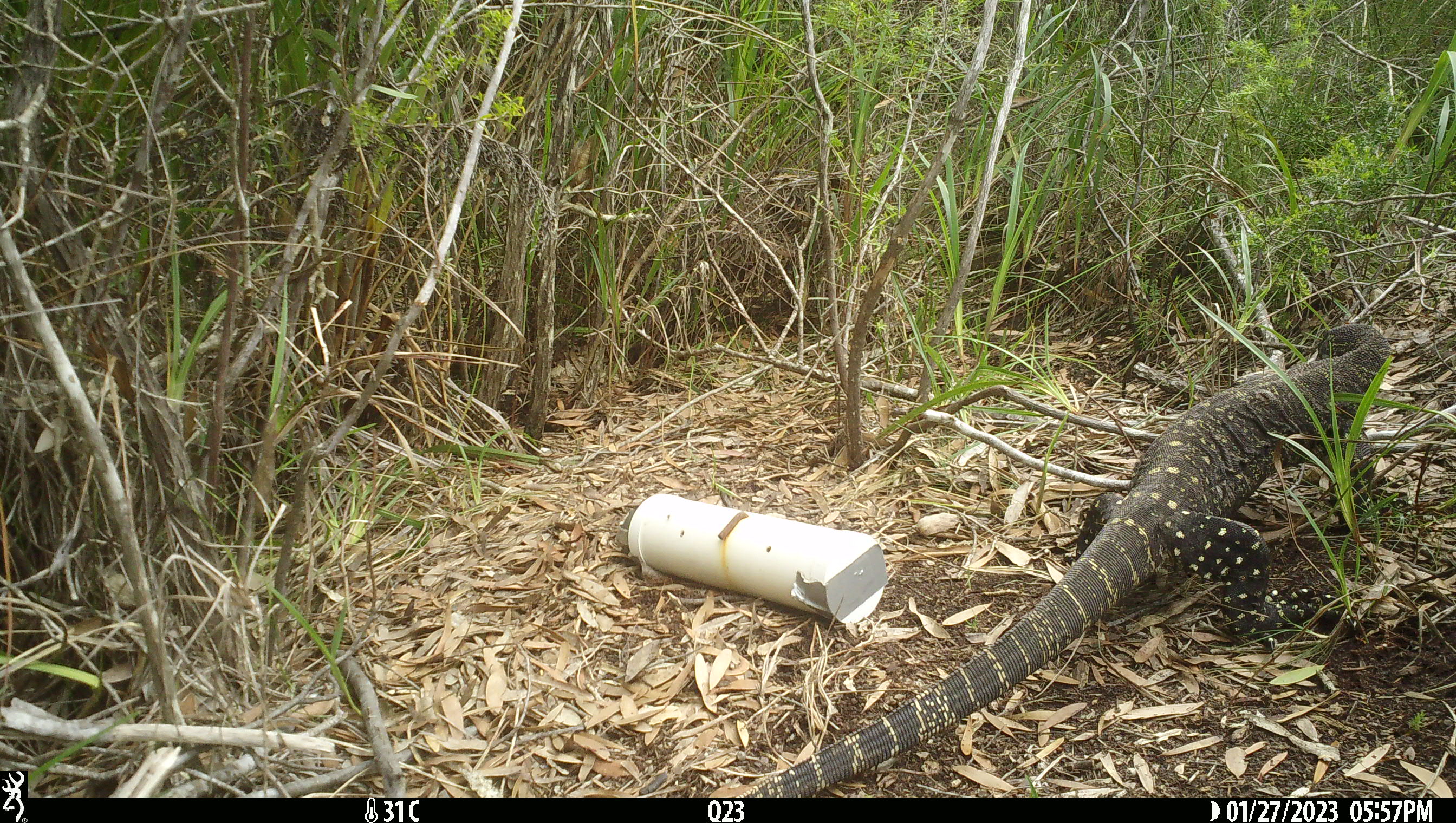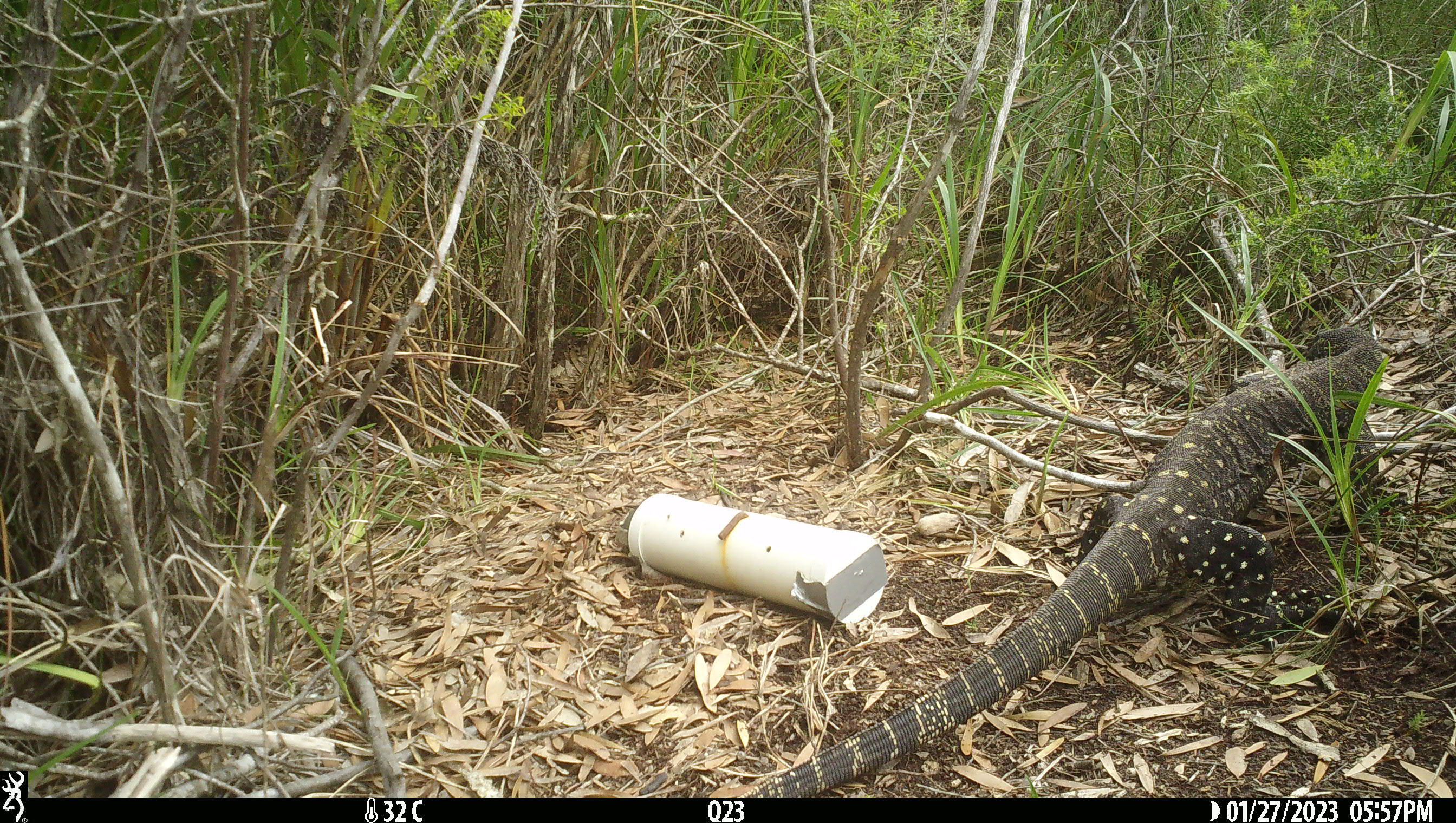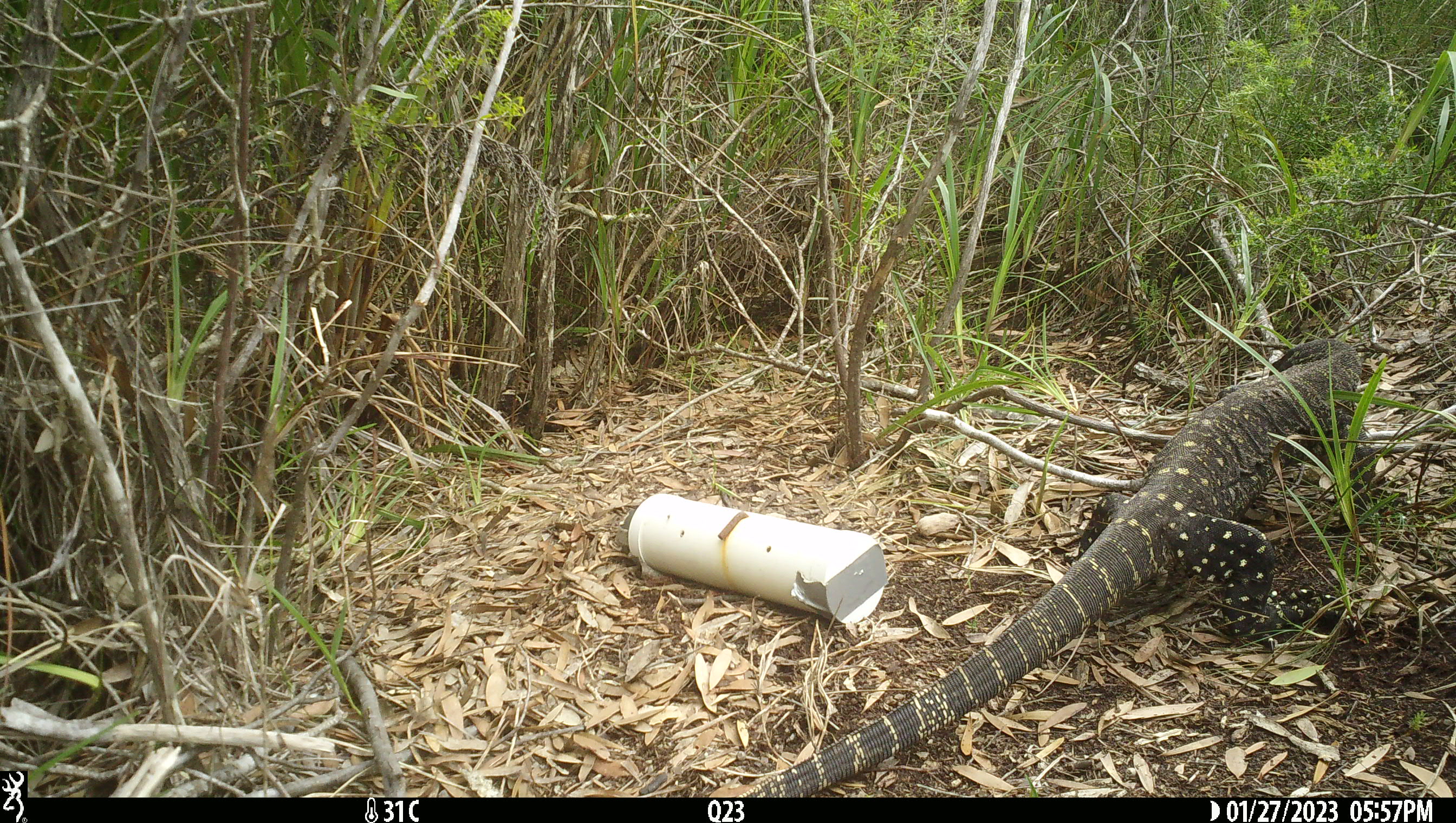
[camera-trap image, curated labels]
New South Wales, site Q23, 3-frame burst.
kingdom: Animalia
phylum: Chordata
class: Reptilia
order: Squamata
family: Varanidae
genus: Varanus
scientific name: Varanus varius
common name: lace monitor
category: goanna